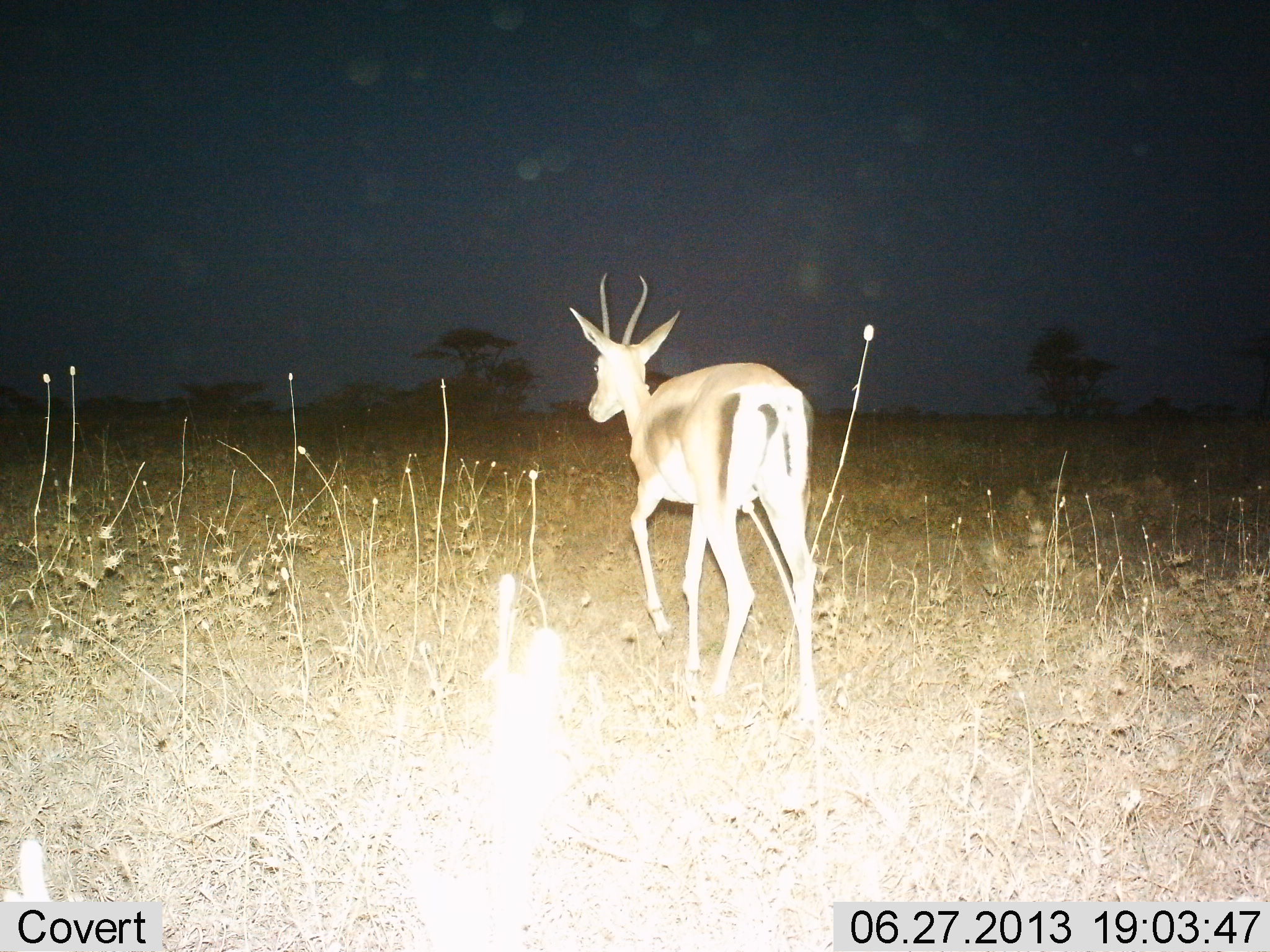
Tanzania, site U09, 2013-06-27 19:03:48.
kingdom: Animalia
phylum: Chordata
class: Mammalia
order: Artiodactyla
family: Bovidae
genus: Nanger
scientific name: Nanger granti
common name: grant's gazelle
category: gazellegrants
Gazellegrants (grant's gazelle) (Nanger granti), count 1. Behavior (volunteer vote fractions): standing 21%, resting 0%, moving 79%, interacting 0%. Young present (vote fraction): 0%. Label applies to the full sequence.